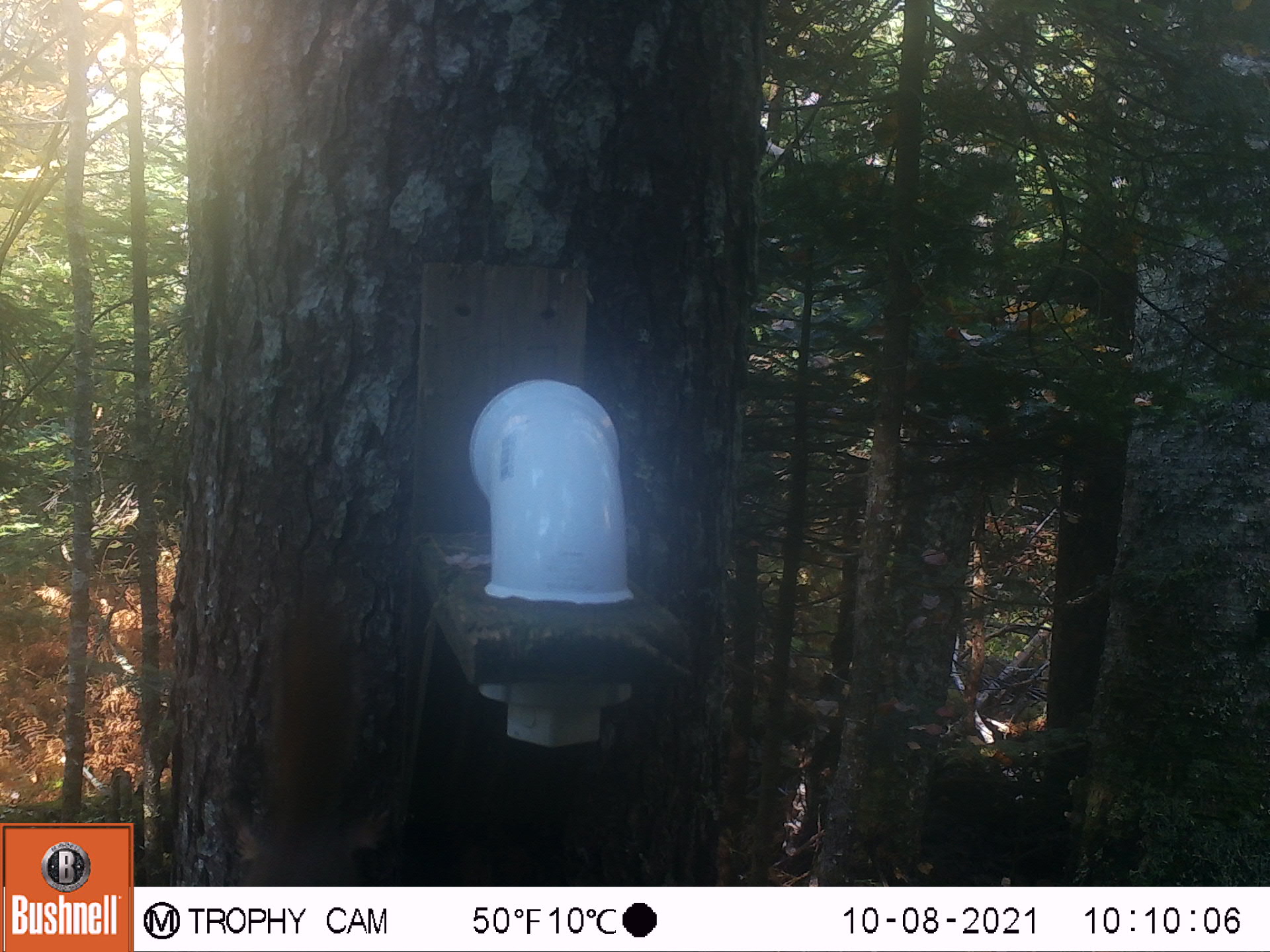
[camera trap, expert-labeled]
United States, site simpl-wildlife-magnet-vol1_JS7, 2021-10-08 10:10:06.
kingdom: Animalia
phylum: Chordata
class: Mammalia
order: Rodentia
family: Sciuridae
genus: Tamiasciurus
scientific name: Tamiasciurus hudsonicus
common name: red squirrel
Red squirrel (Tamiasciurus hudsonicus).